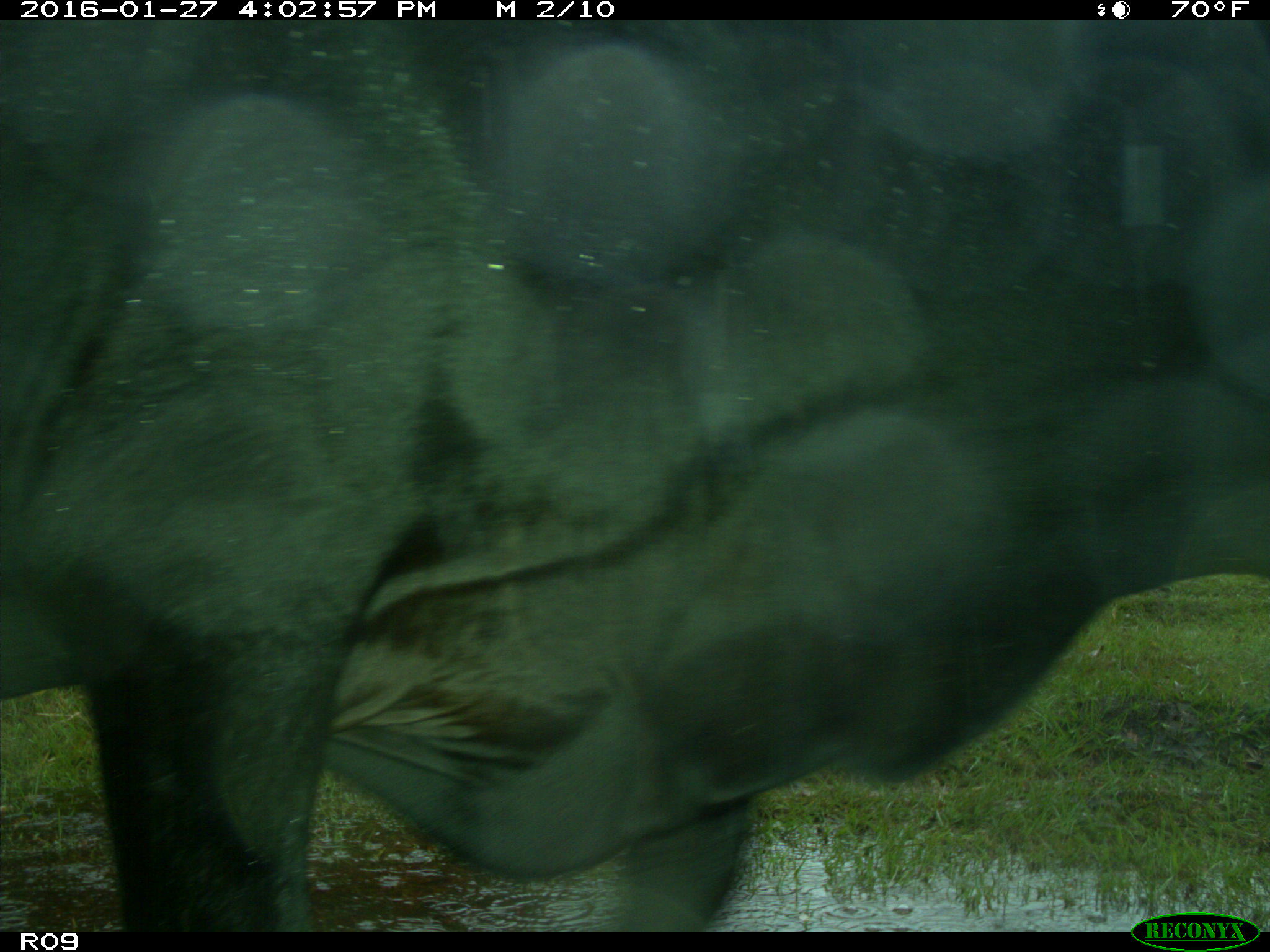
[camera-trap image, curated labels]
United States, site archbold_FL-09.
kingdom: Animalia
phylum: Chordata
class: Mammalia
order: Artiodactyla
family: Bovidae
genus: Bos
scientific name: Bos taurus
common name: domestic cow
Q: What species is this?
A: Bos taurus (domestic cow).